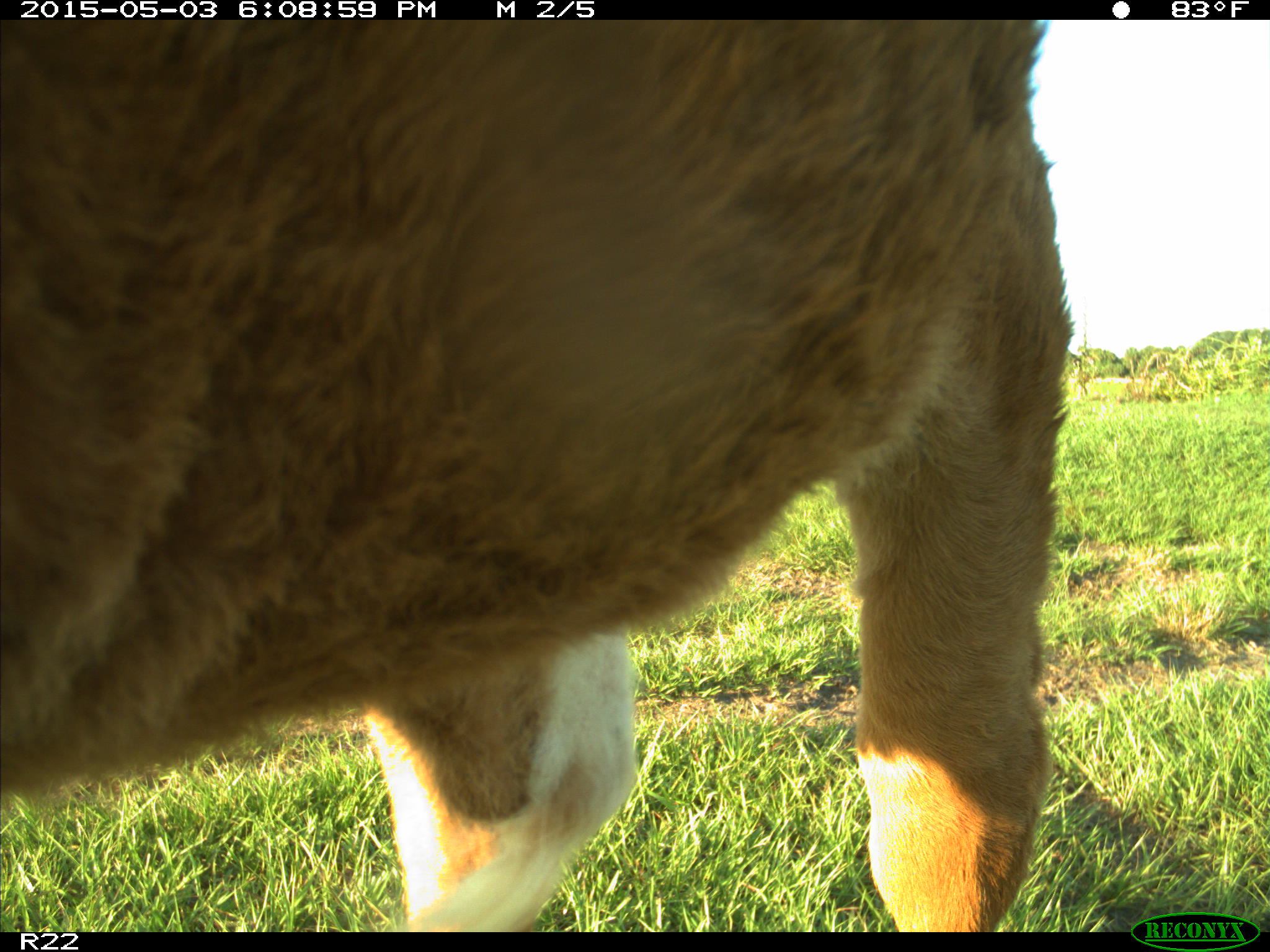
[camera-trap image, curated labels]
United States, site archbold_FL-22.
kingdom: Animalia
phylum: Chordata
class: Mammalia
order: Artiodactyla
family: Bovidae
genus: Bos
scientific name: Bos taurus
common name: domestic cow